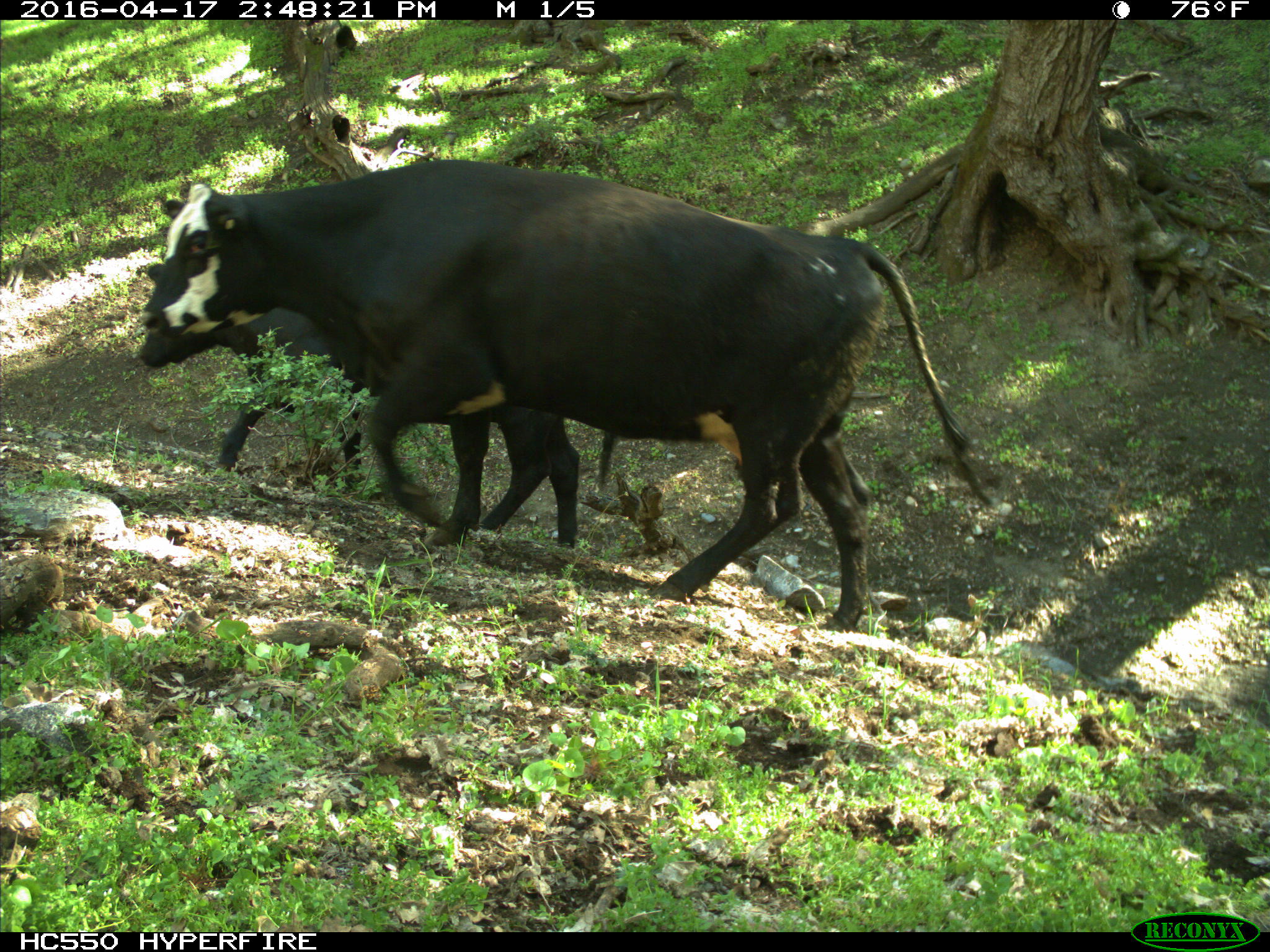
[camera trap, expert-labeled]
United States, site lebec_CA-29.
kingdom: Animalia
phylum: Chordata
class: Mammalia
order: Artiodactyla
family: Bovidae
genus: Bos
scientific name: Bos taurus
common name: domestic cow